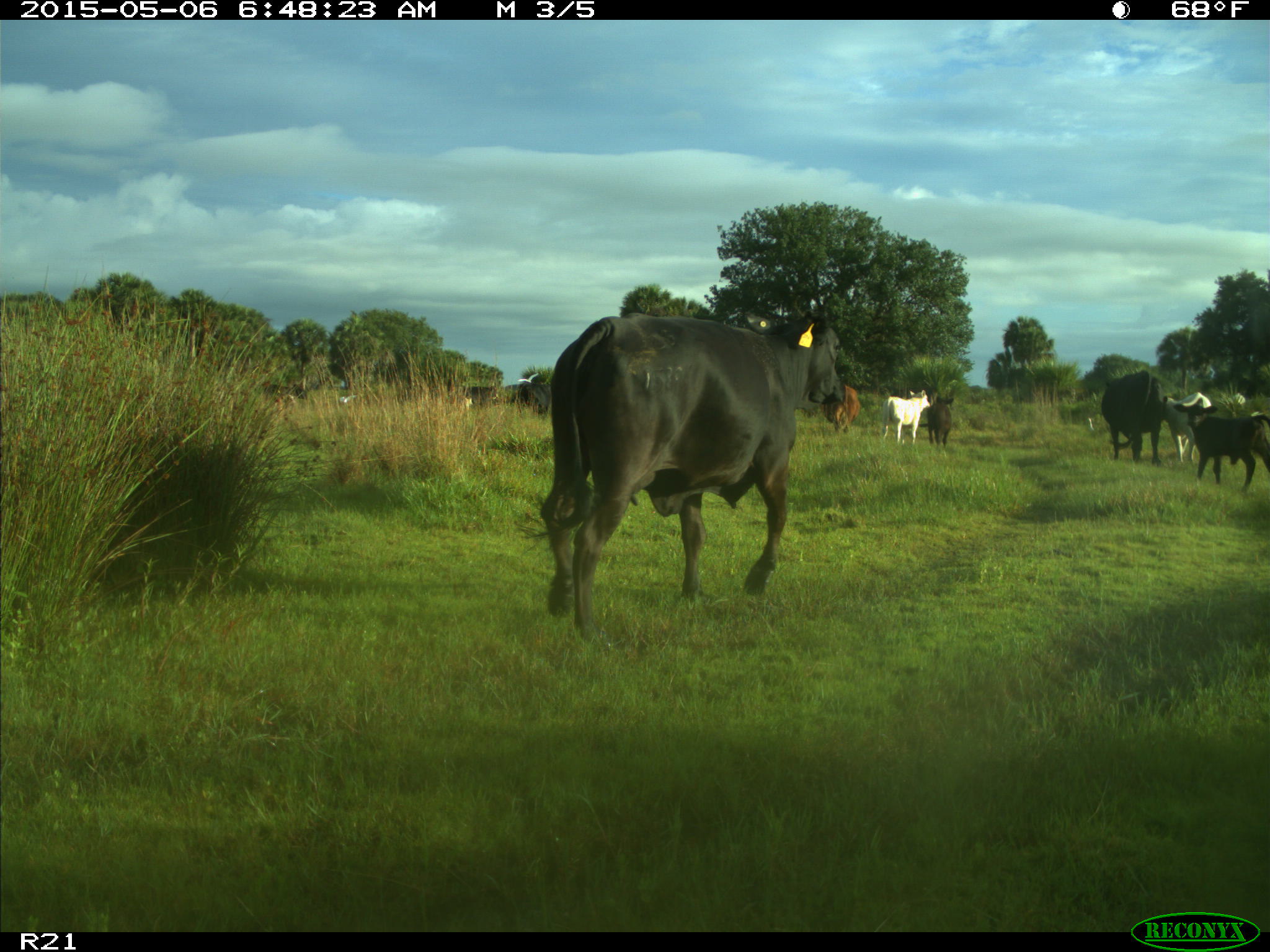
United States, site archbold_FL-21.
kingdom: Animalia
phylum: Chordata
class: Mammalia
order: Artiodactyla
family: Bovidae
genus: Bos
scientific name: Bos taurus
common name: domestic cow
Bos taurus (domestic cow).